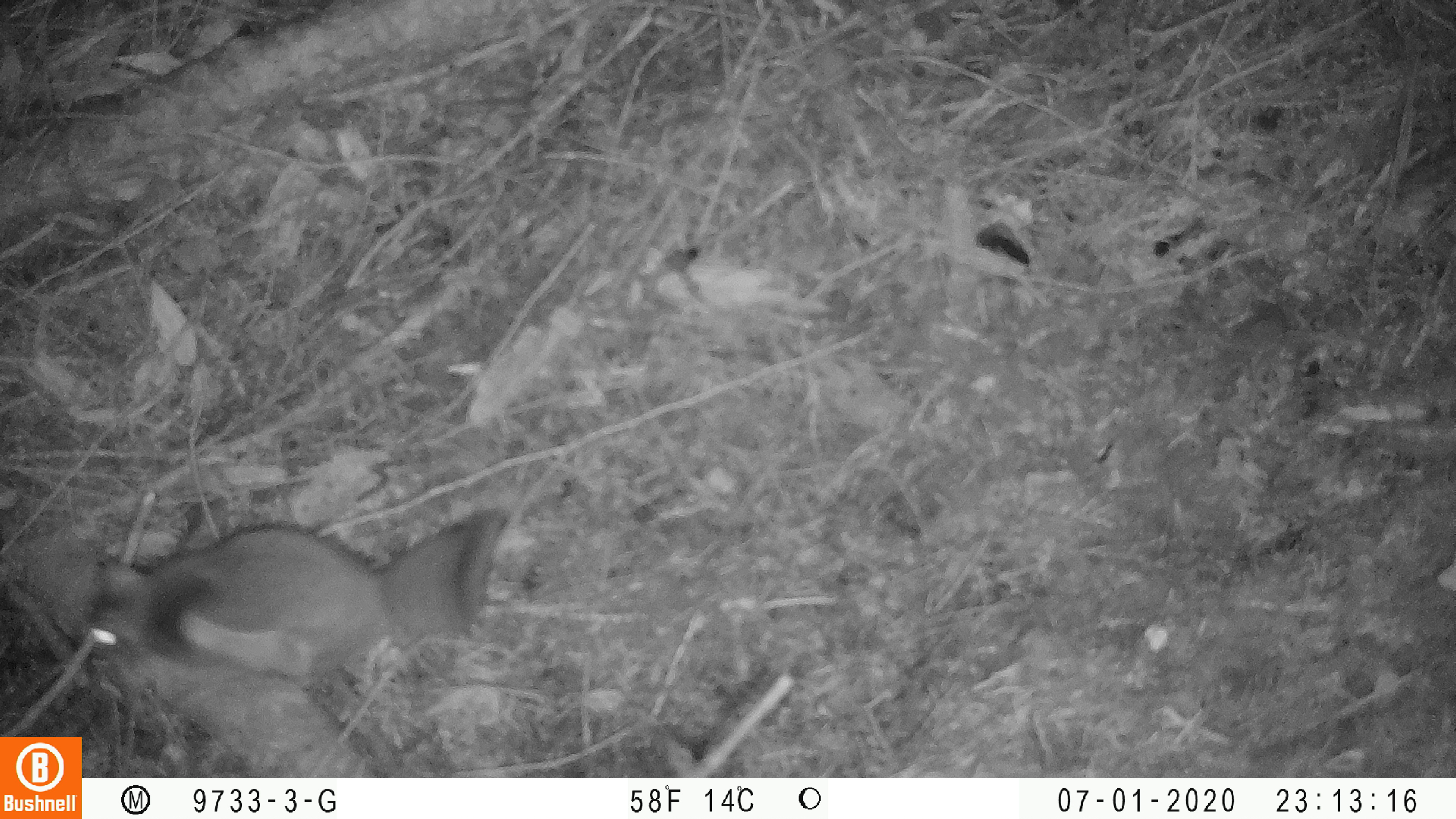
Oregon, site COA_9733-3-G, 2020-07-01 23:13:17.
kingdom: Animalia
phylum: Chordata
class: Mammalia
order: Rodentia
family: Sciuridae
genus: Glaucomys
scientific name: Glaucomys oregonensis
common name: humboldt's flying squirrel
Humboldt's flying squirrel (Glaucomys oregonensis).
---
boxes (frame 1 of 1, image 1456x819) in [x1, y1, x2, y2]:
humboldt's flying squirrel: [76, 493, 518, 697]